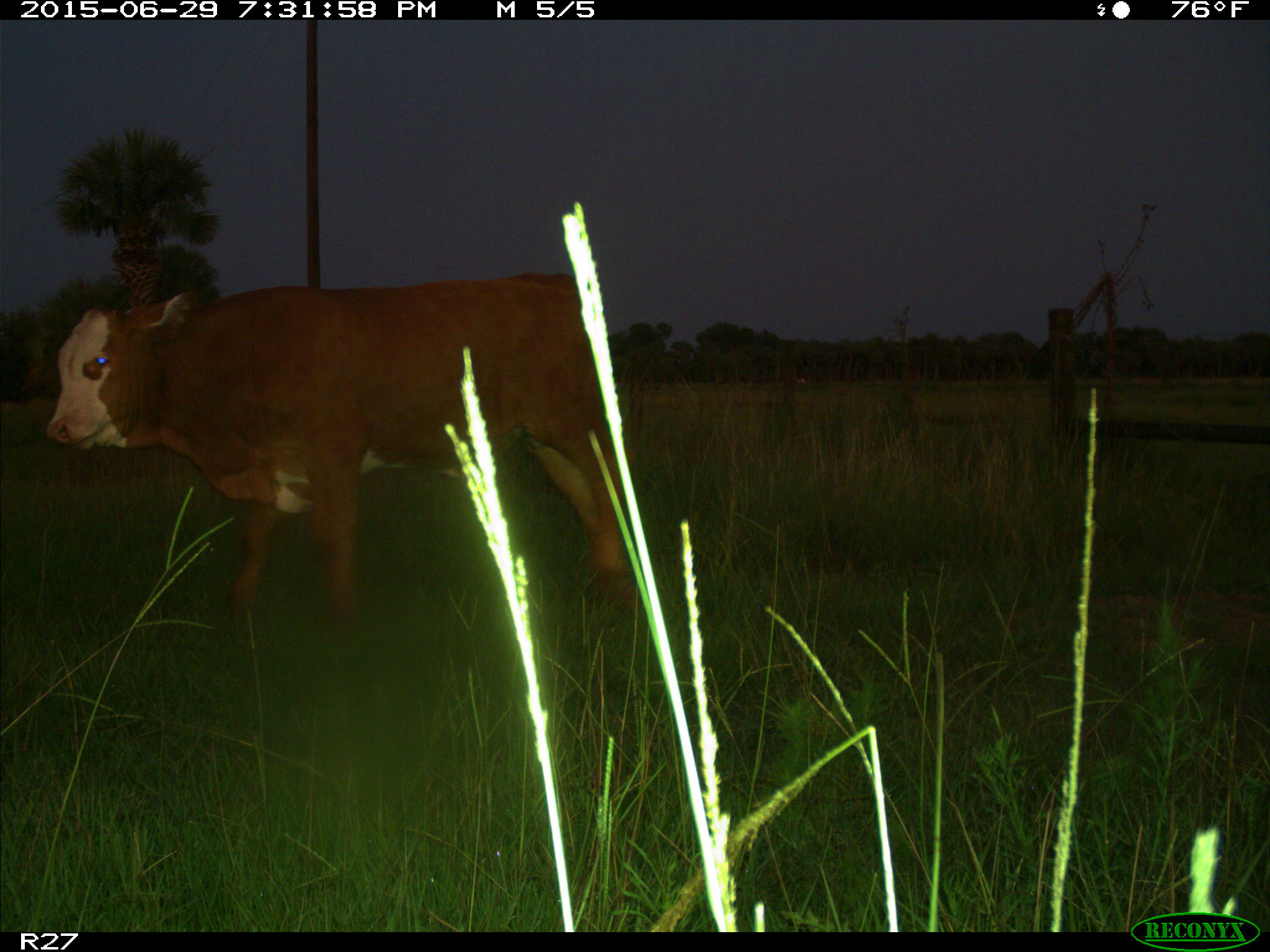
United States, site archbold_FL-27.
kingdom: Animalia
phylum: Chordata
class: Mammalia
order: Artiodactyla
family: Bovidae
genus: Bos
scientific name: Bos taurus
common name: domestic cow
Bos taurus (domestic cow).